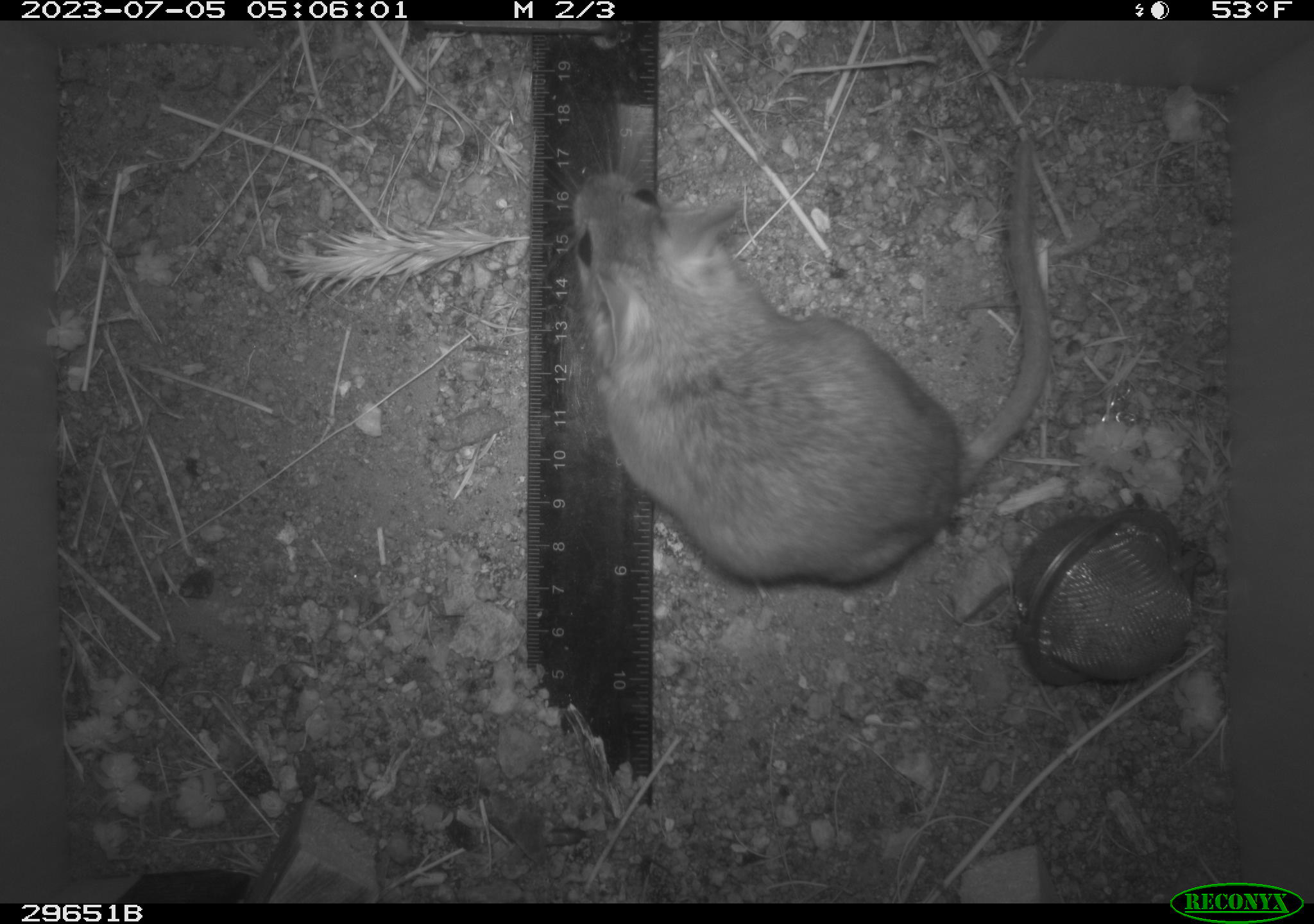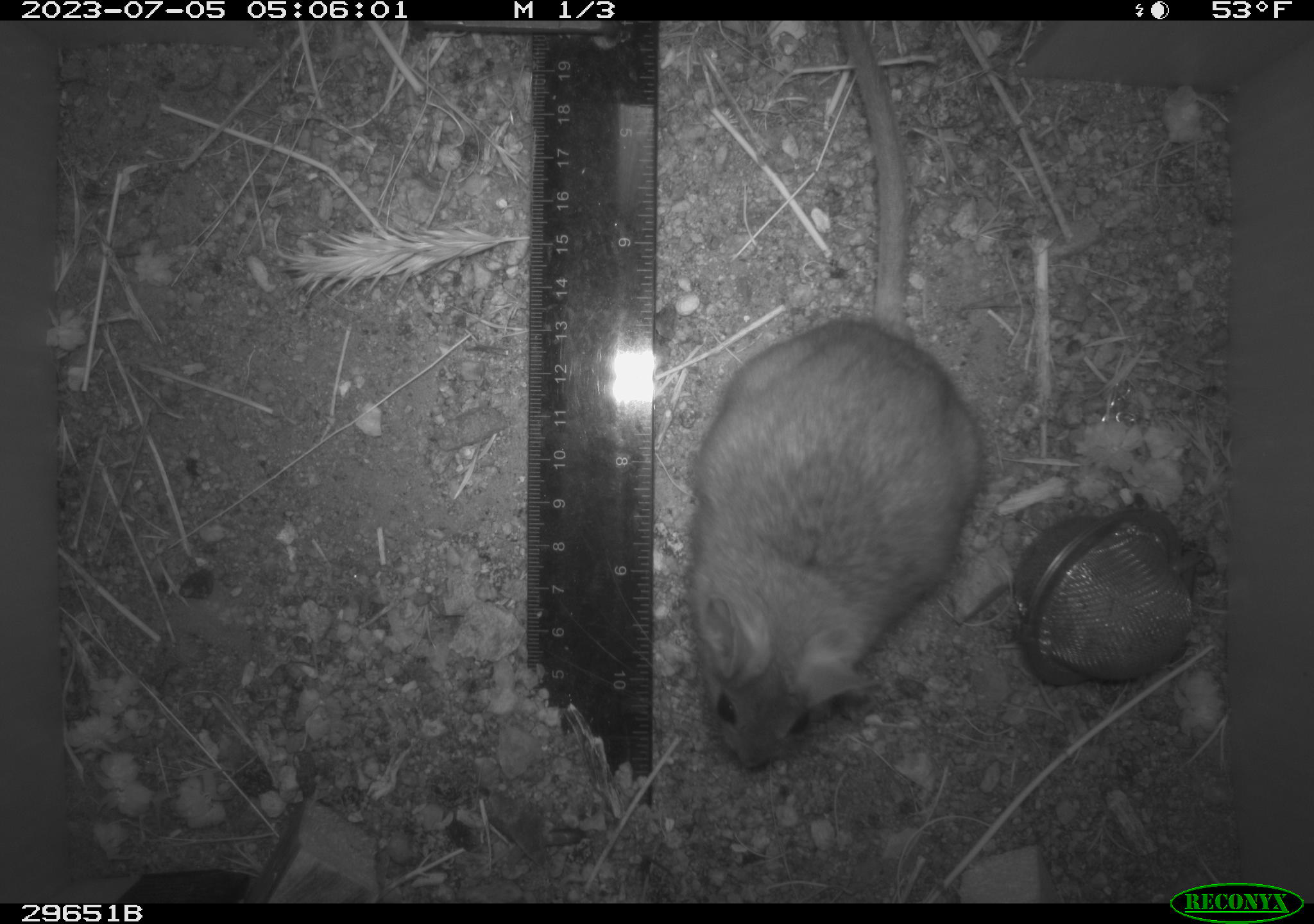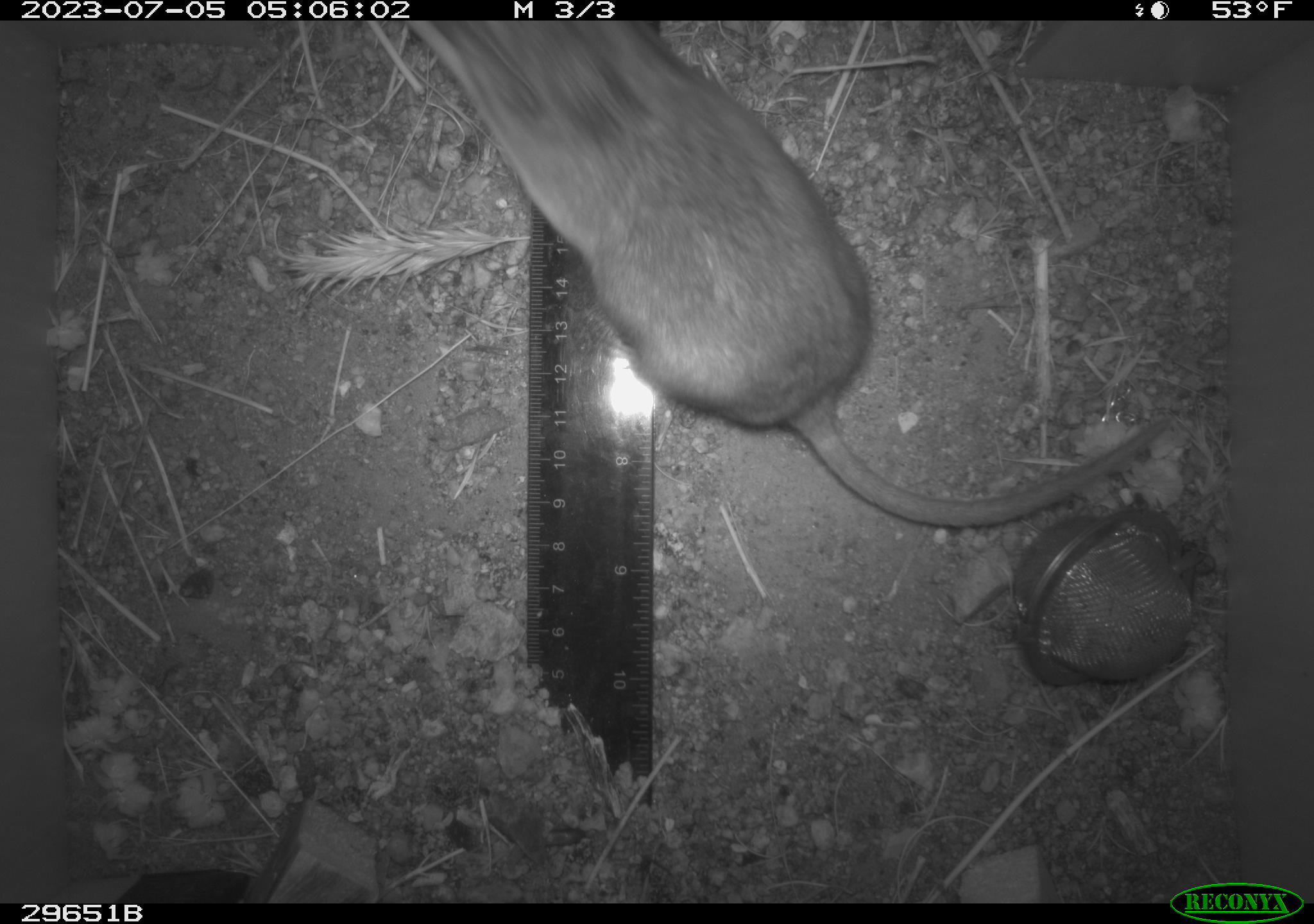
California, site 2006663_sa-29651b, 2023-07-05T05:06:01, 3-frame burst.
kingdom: Animalia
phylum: Chordata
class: Mammalia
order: Rodentia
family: Cricetidae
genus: Neotoma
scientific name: Neotoma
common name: pack rat or woodrat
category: neotoma species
Neotoma species (pack rat or woodrat) (Neotoma).